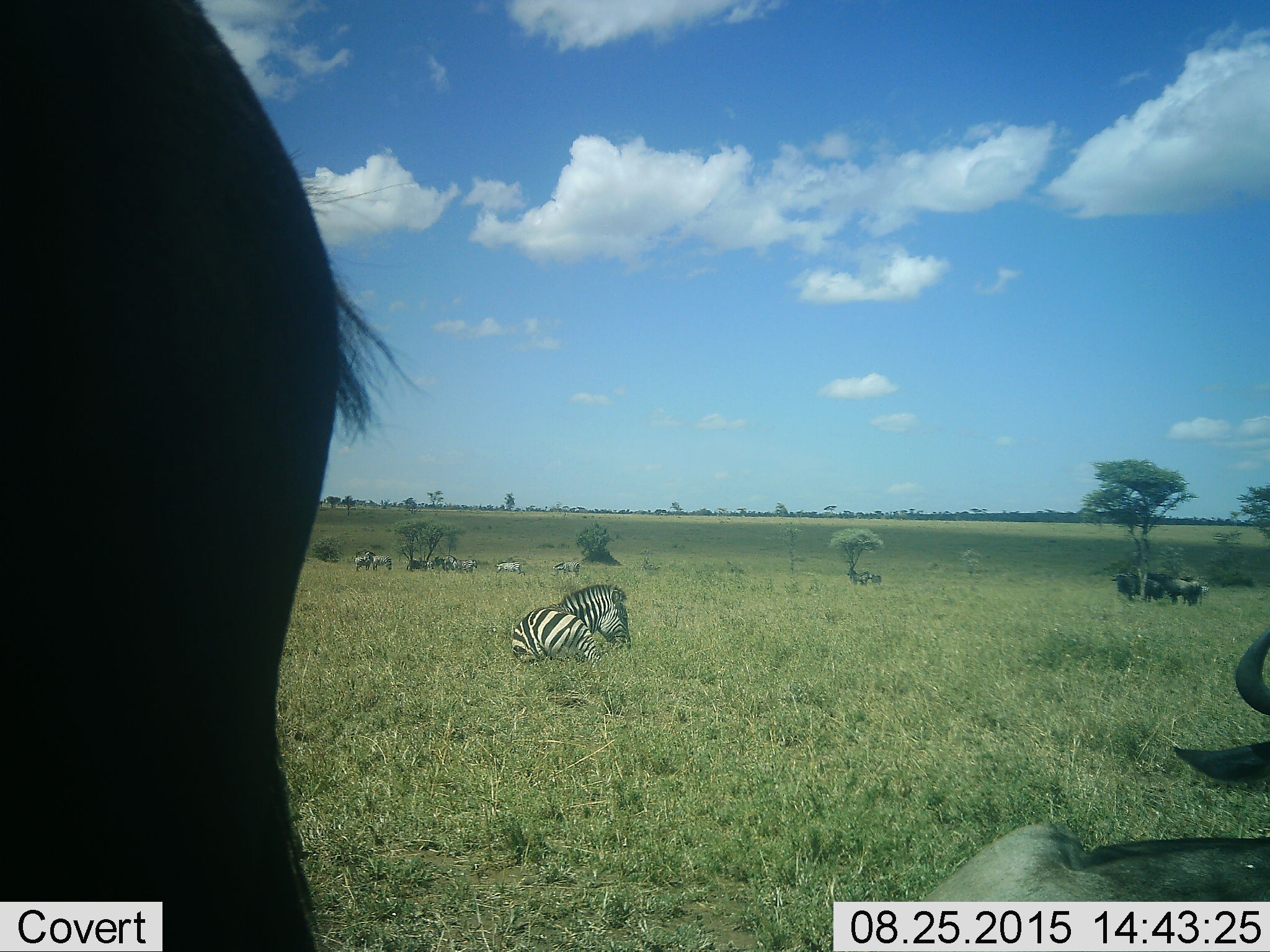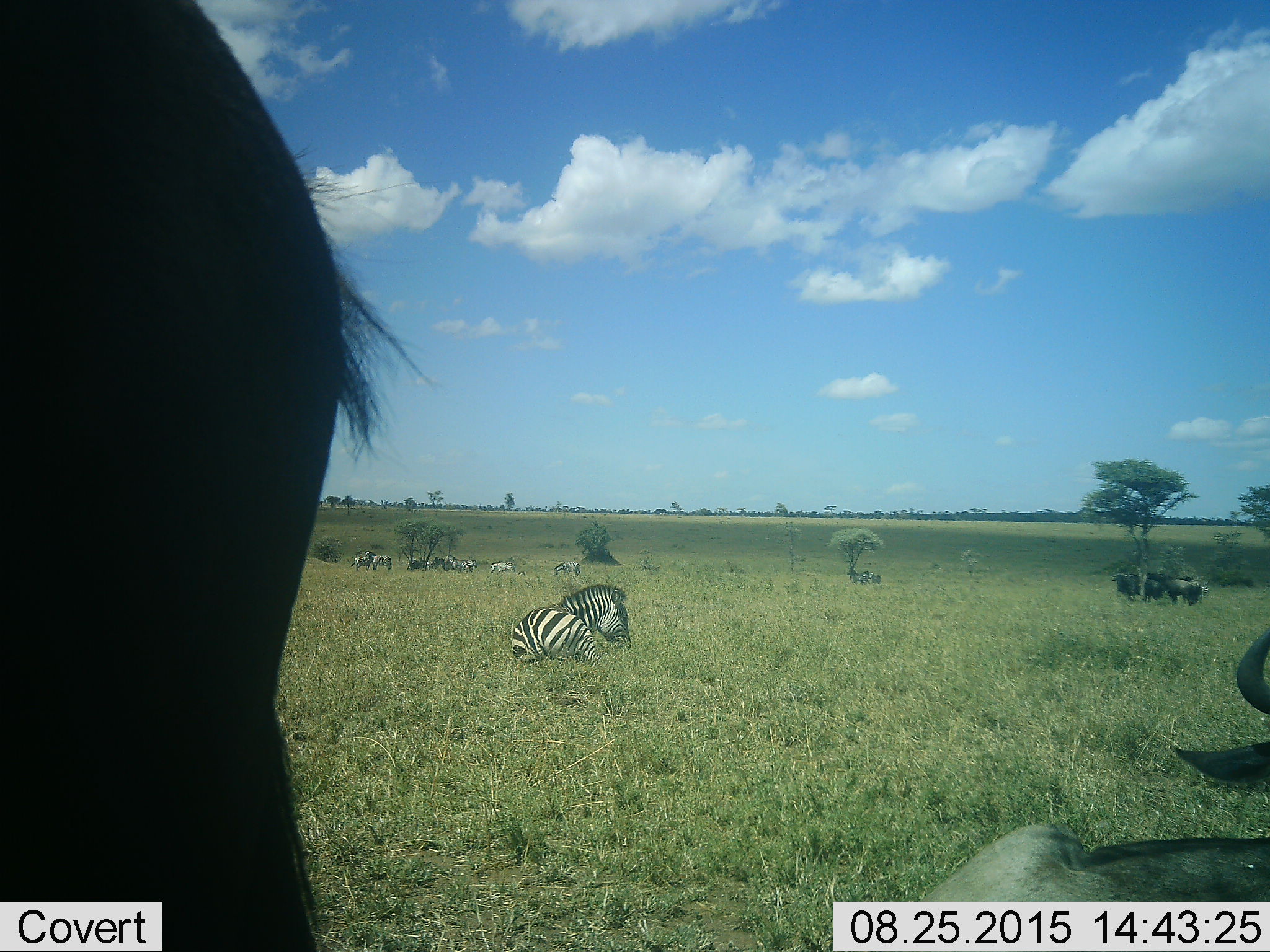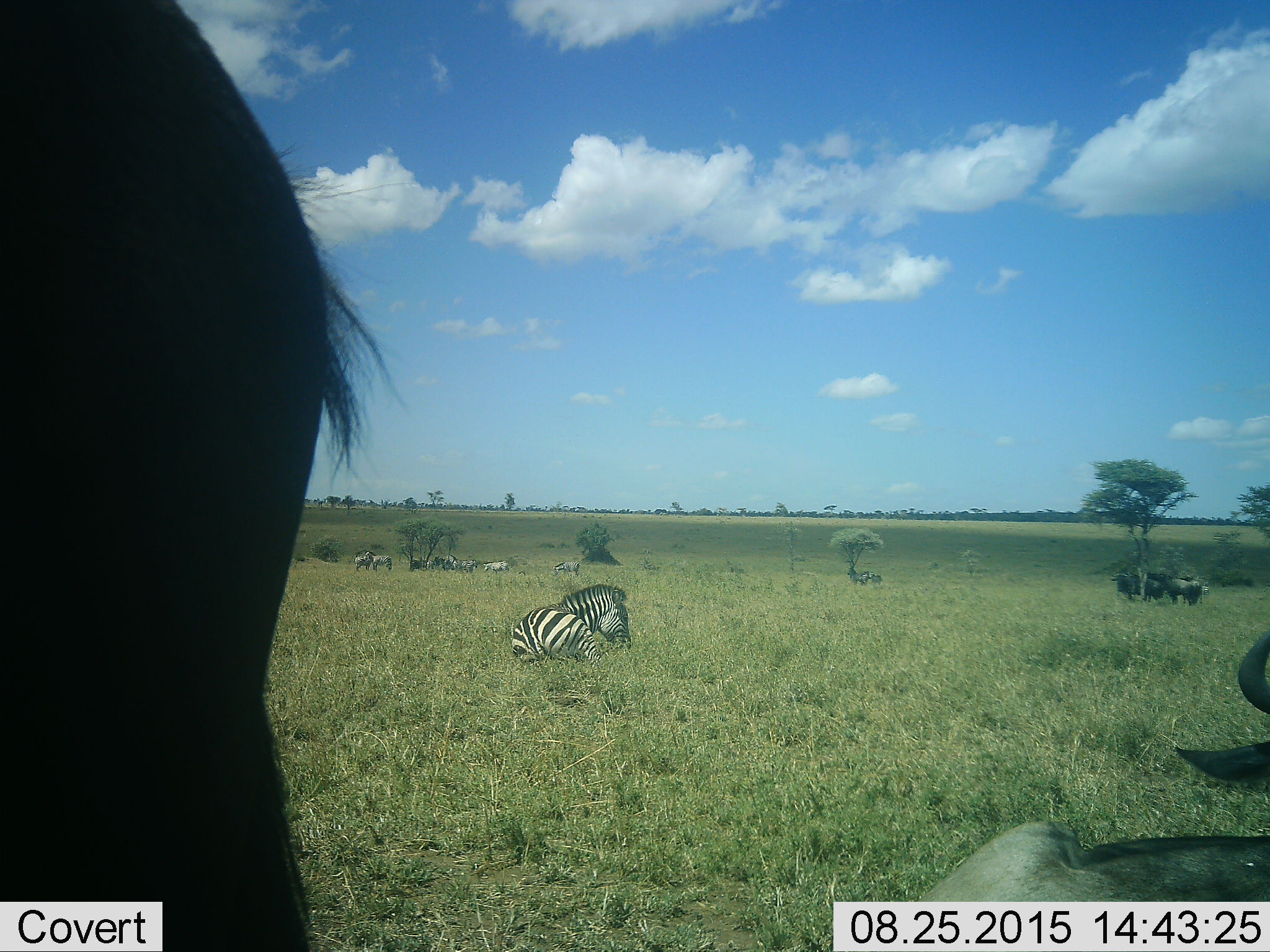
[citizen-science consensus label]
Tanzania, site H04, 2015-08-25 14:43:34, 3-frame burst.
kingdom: Animalia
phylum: Chordata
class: Mammalia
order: Artiodactyla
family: Bovidae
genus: Connochaetes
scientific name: Connochaetes taurinus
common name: blue wildebeest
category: wildebeest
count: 7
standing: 100%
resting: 100%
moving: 17%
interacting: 0%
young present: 0%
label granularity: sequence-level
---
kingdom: Animalia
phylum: Chordata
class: Mammalia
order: Perissodactyla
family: Equidae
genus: Equus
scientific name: Equus quagga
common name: plains zebra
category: zebra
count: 10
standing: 80%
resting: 80%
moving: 20%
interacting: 10%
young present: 0%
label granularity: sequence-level